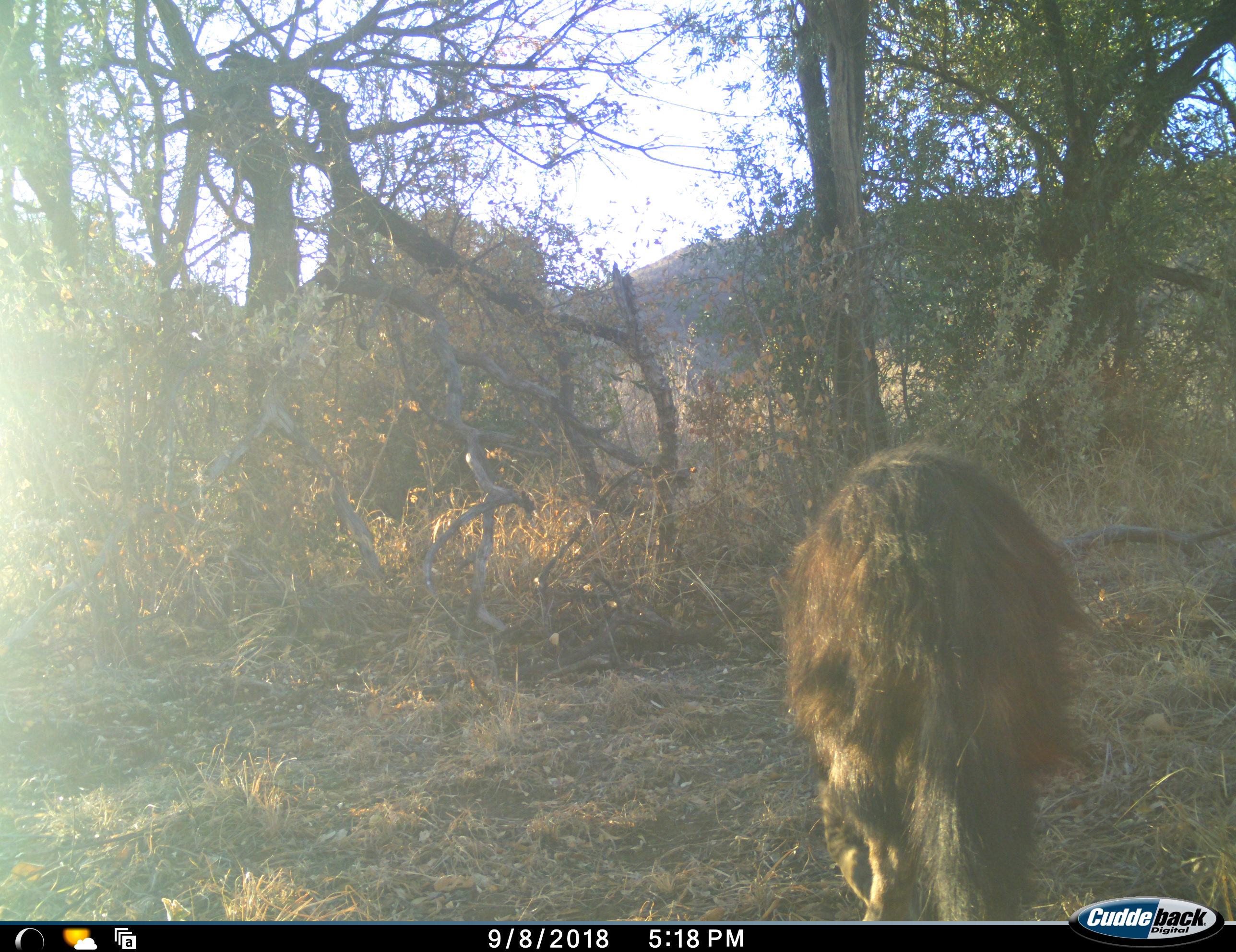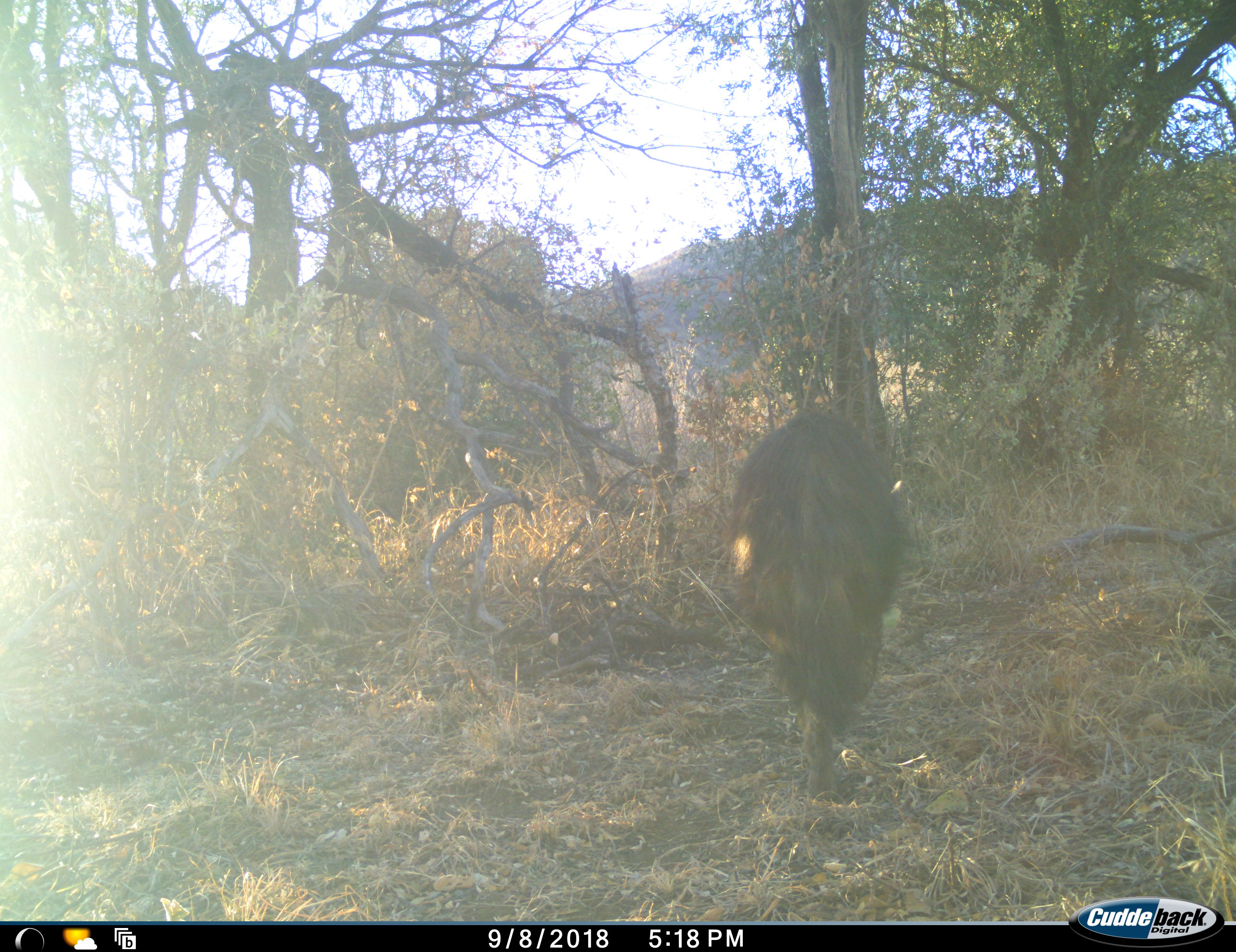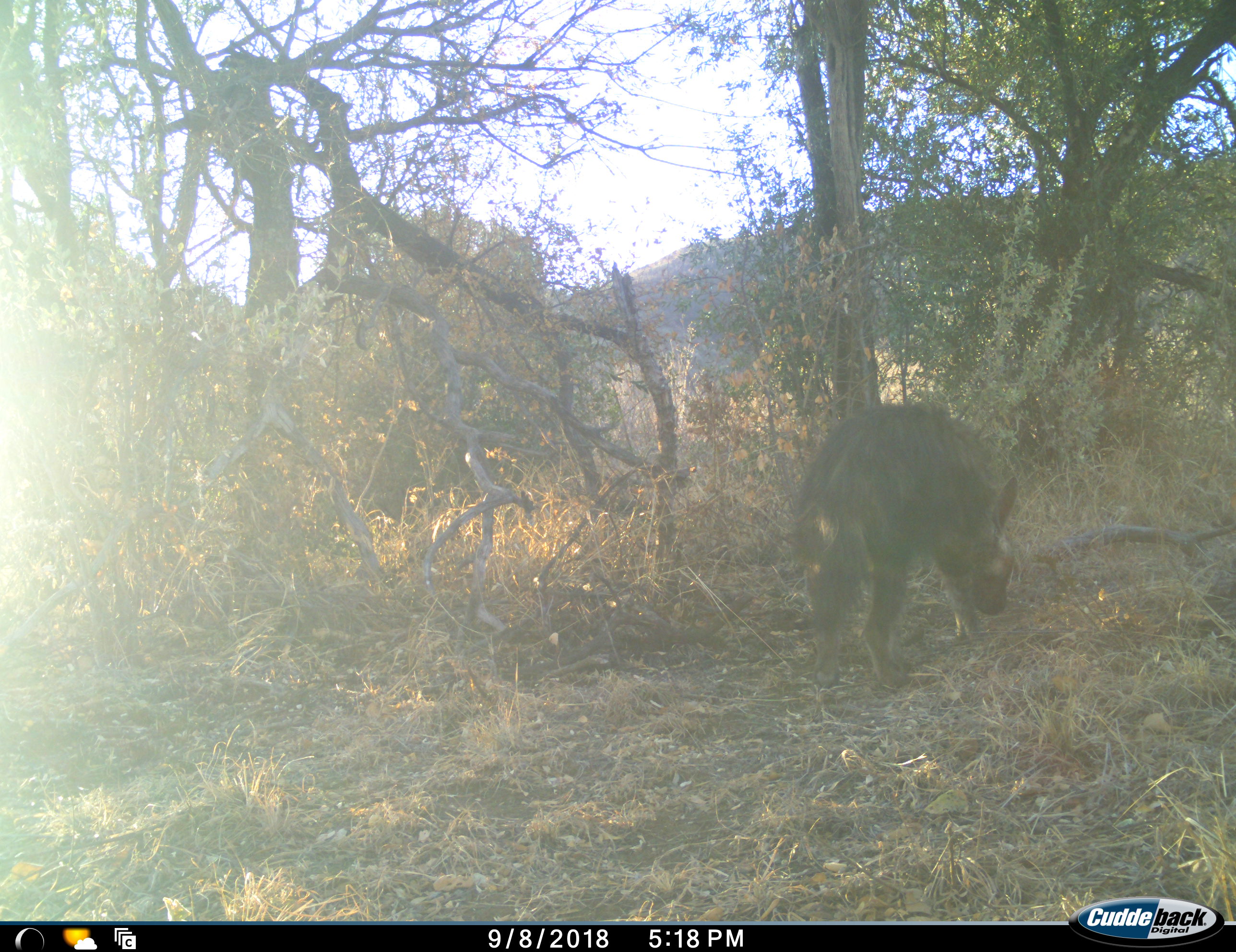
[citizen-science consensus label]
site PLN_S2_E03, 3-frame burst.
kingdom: Animalia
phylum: Chordata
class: Mammalia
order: Carnivora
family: Hyaenidae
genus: Parahyaena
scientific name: Parahyaena brunnea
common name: brown hyena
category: hyenabrown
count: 1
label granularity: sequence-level